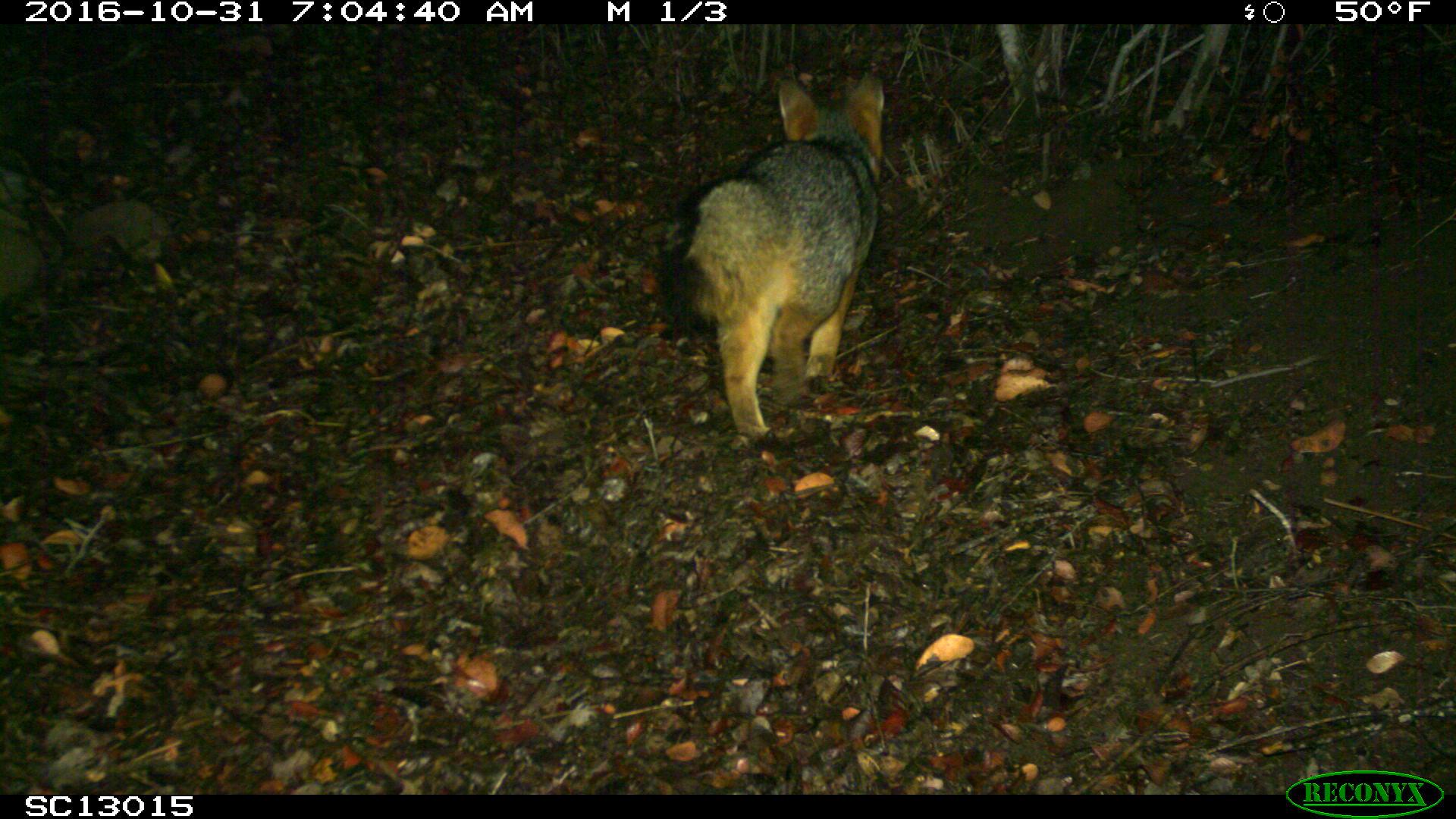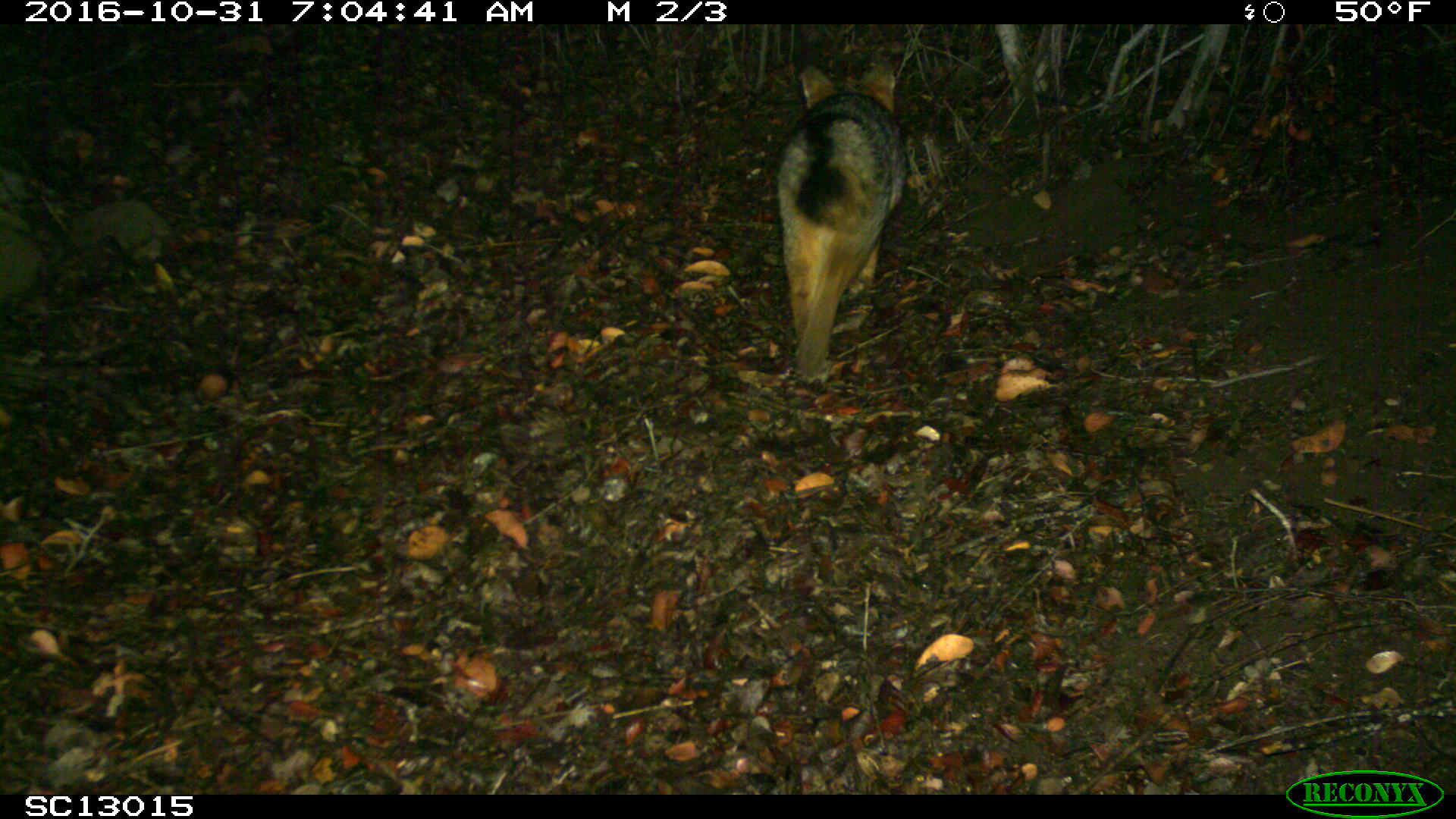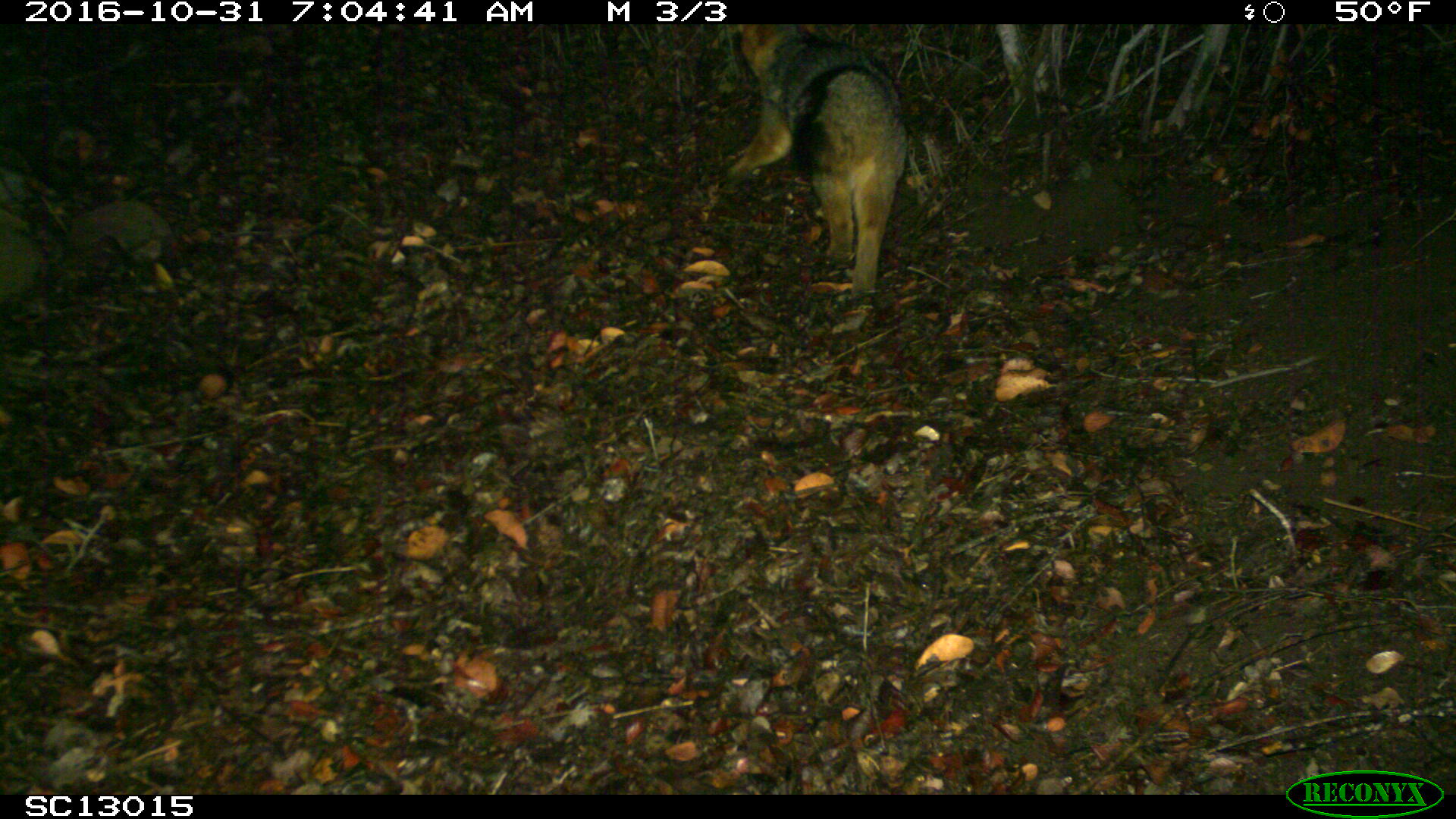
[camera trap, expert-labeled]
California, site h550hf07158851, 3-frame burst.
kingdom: Animalia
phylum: Chordata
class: Mammalia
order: Carnivora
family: Canidae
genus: Urocyon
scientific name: Urocyon littoralis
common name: island fox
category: fox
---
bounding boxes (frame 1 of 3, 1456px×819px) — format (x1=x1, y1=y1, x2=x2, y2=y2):
fox: (x1=661, y1=75, x2=883, y2=446)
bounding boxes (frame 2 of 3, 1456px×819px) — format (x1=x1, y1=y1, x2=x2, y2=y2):
fox: (x1=773, y1=58, x2=906, y2=389)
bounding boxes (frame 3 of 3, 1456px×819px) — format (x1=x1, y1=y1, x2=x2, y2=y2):
fox: (x1=719, y1=23, x2=909, y2=296)